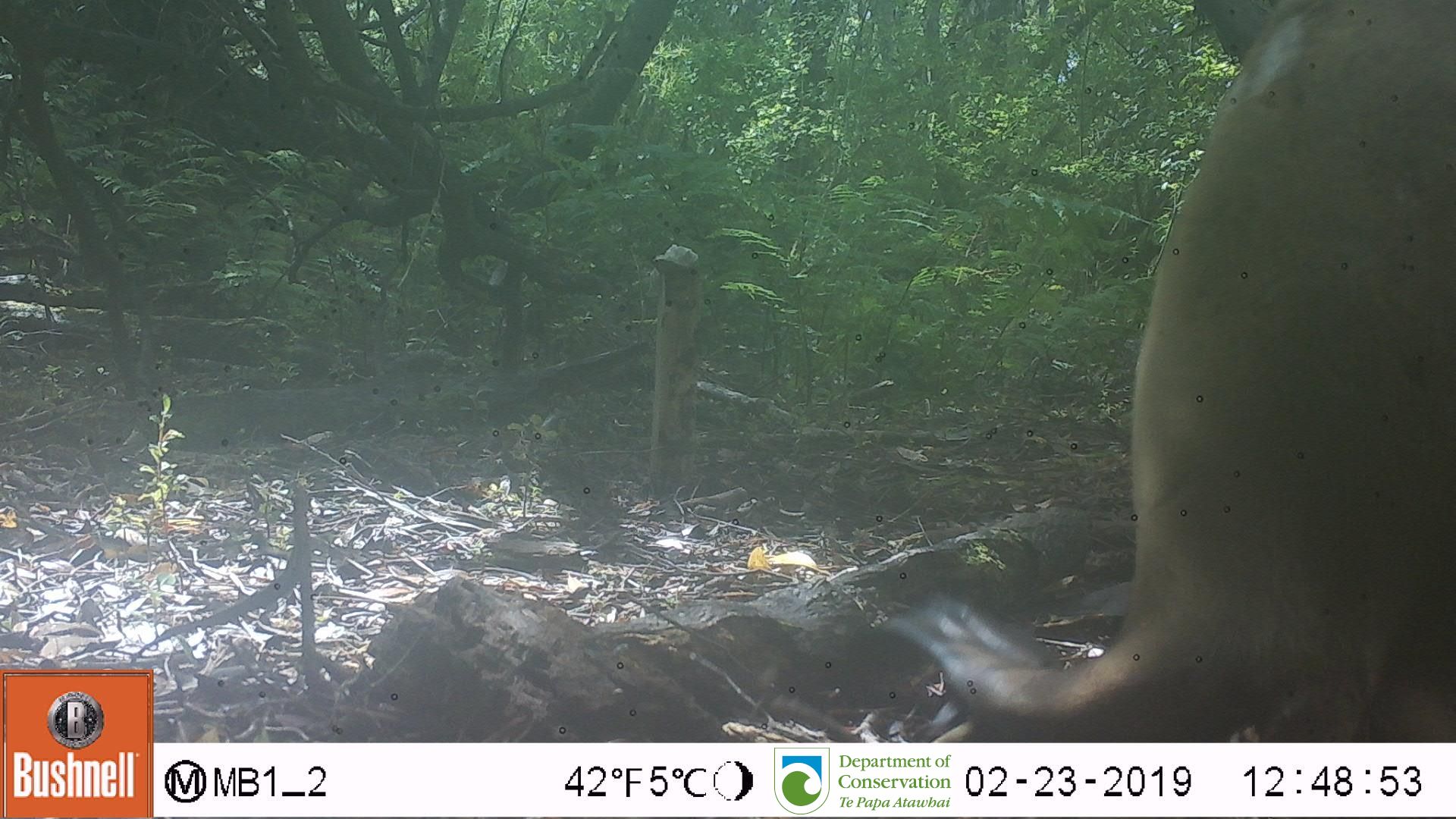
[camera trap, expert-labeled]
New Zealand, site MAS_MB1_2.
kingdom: Animalia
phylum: Chordata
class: Mammalia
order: Carnivora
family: Otariidae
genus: Phocarctos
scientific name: Phocarctos hookeri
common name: new zealand sea lion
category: sealion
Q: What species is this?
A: Sealion (new zealand sea lion) (Phocarctos hookeri).